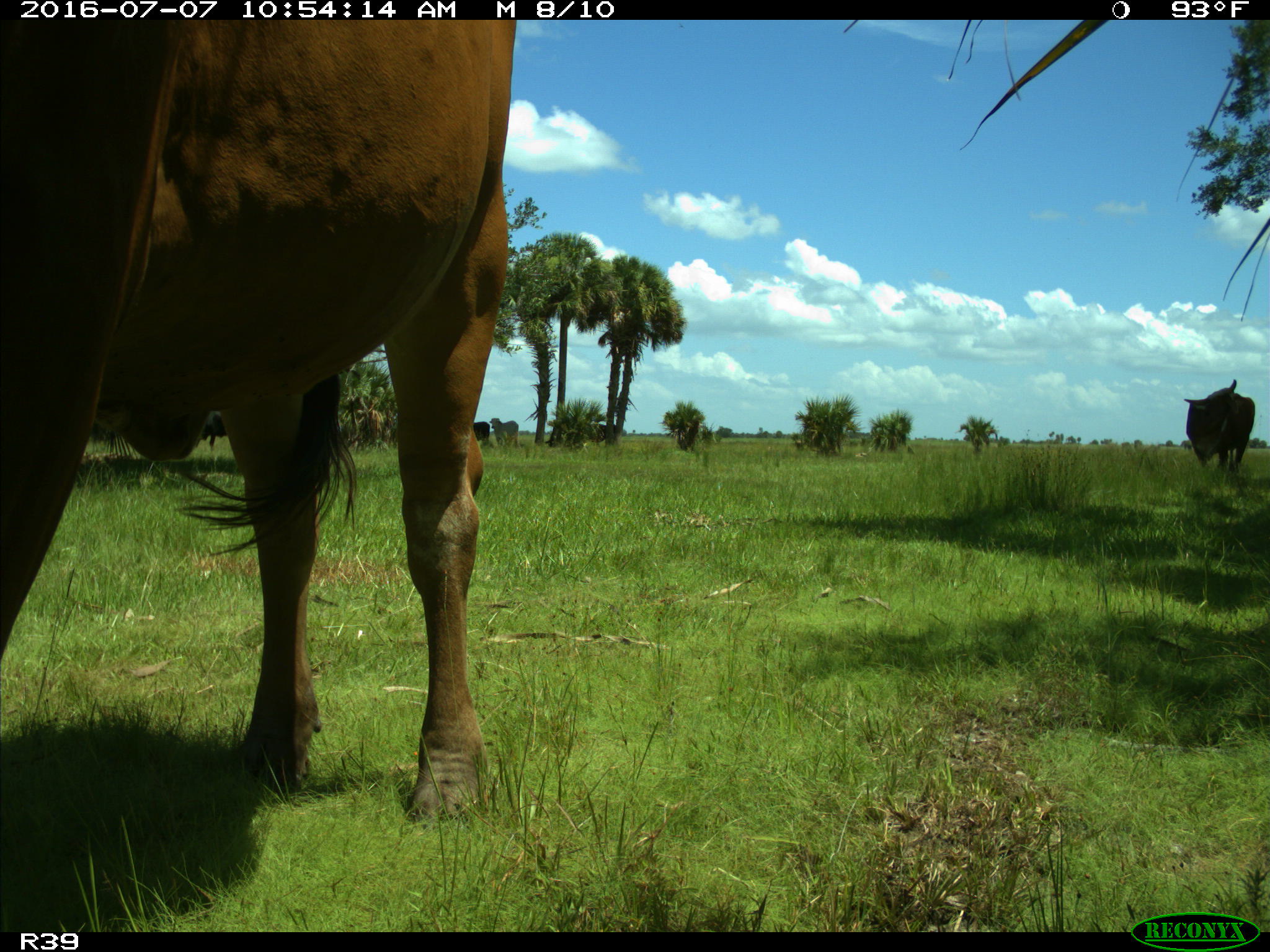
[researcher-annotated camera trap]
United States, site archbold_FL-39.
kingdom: Animalia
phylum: Chordata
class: Mammalia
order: Artiodactyla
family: Bovidae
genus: Bos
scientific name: Bos taurus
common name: domestic cow